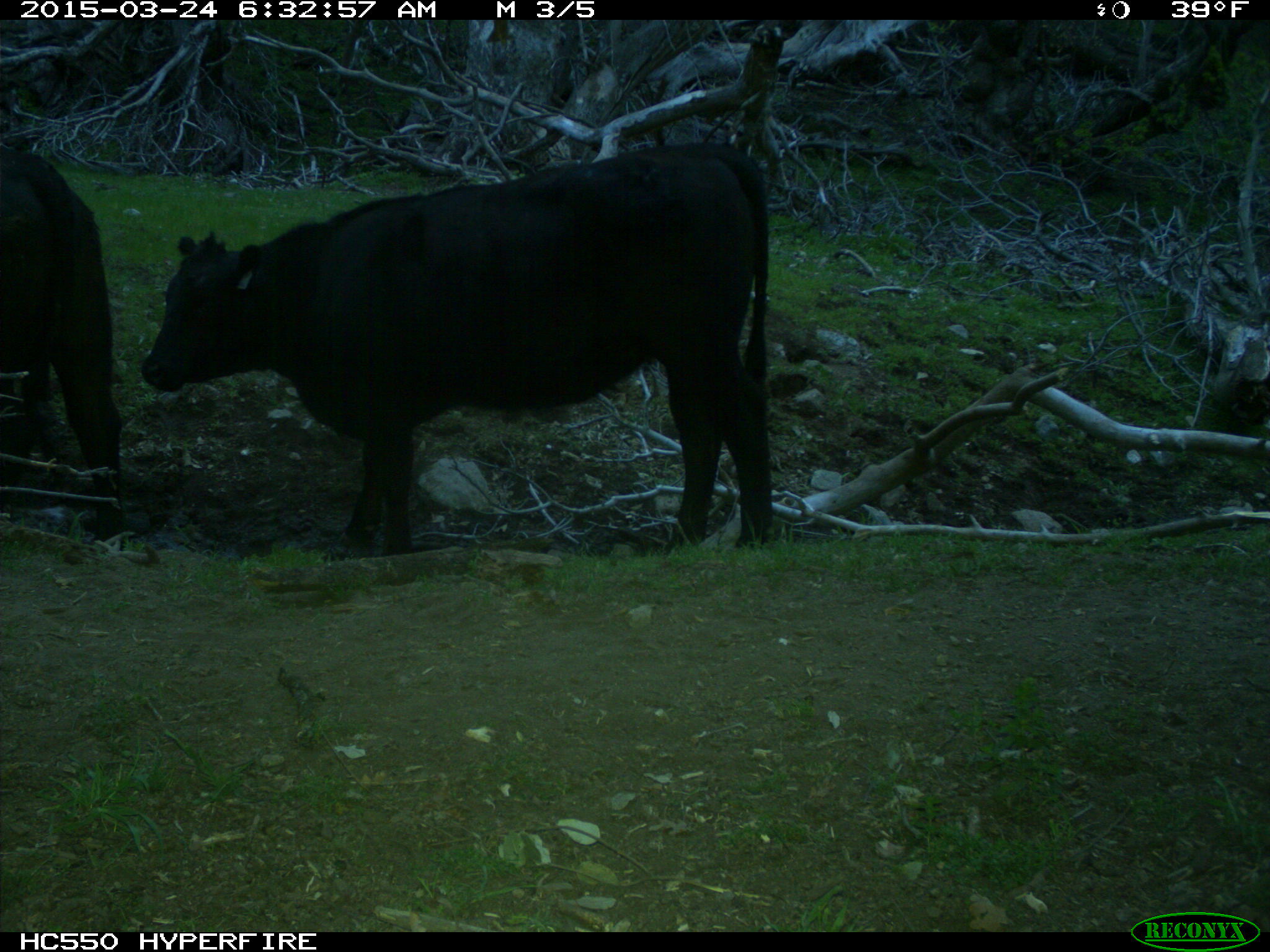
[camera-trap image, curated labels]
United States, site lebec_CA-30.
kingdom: Animalia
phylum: Chordata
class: Mammalia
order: Artiodactyla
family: Bovidae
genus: Bos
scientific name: Bos taurus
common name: domestic cow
Bos taurus (domestic cow).